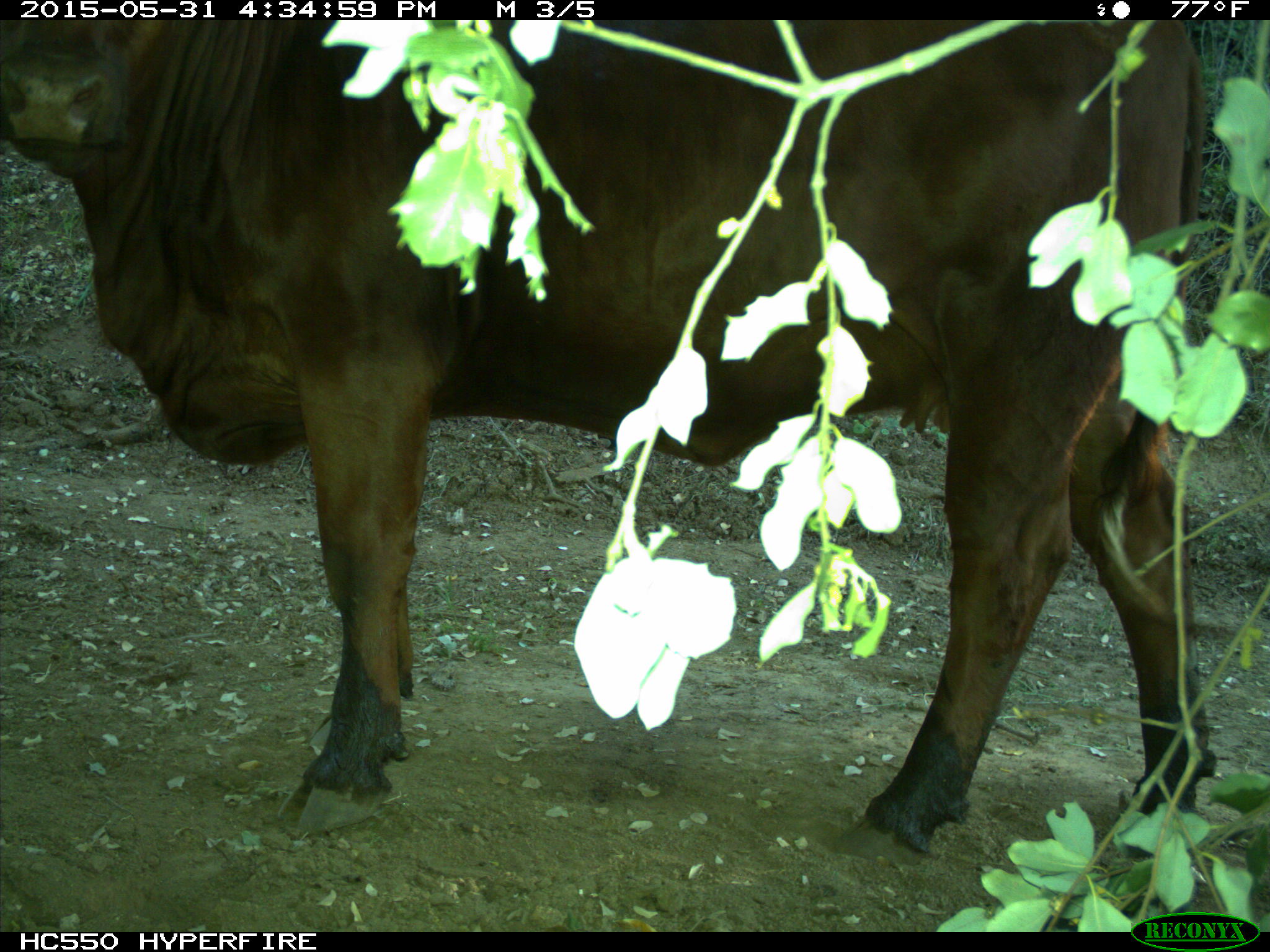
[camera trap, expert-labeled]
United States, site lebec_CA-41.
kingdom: Animalia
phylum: Chordata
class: Mammalia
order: Artiodactyla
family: Bovidae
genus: Bos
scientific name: Bos taurus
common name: domestic cow